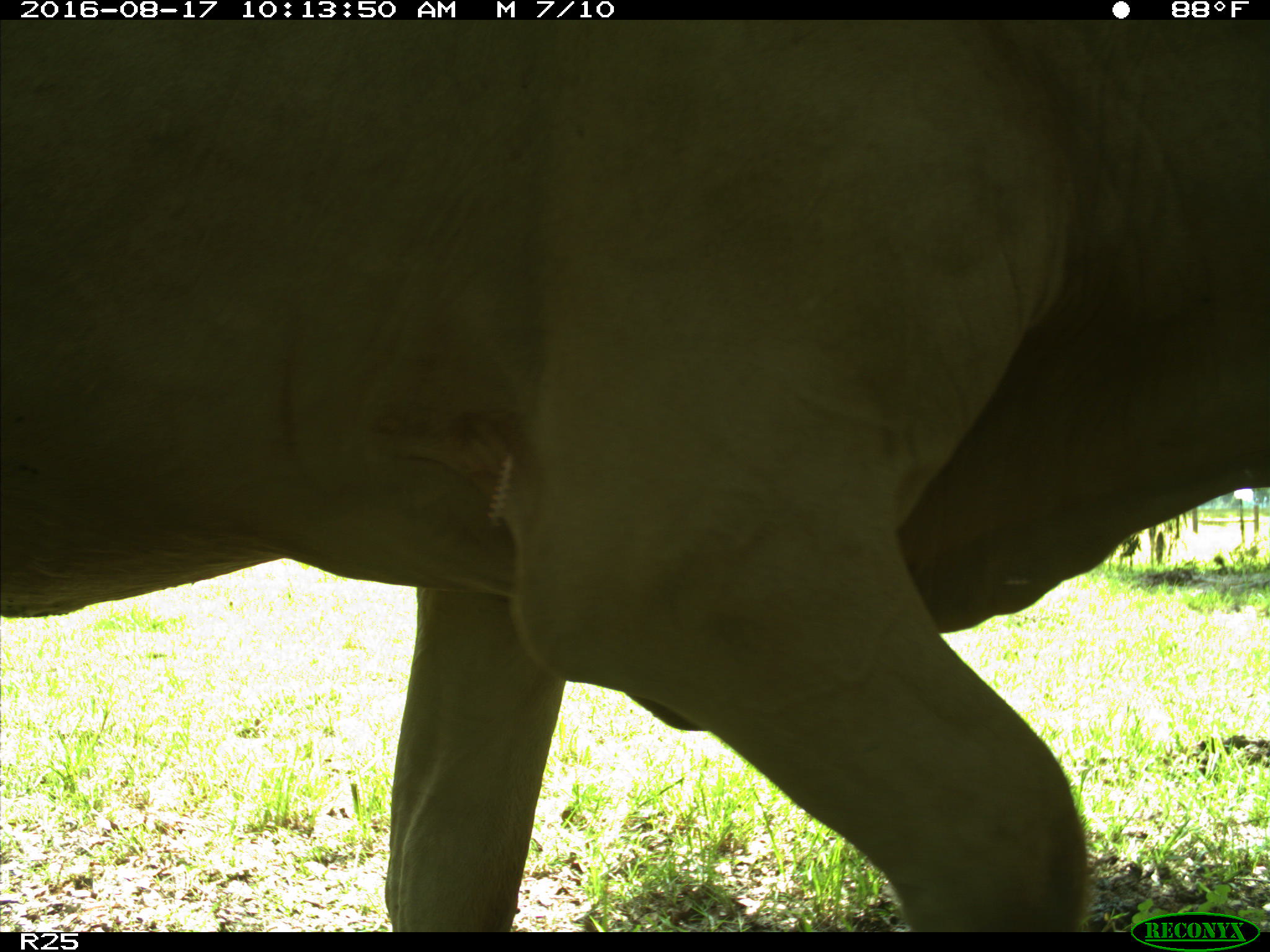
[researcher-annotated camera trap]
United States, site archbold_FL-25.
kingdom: Animalia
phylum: Chordata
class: Mammalia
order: Artiodactyla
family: Bovidae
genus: Bos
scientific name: Bos taurus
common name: domestic cow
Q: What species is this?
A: Bos taurus (domestic cow).